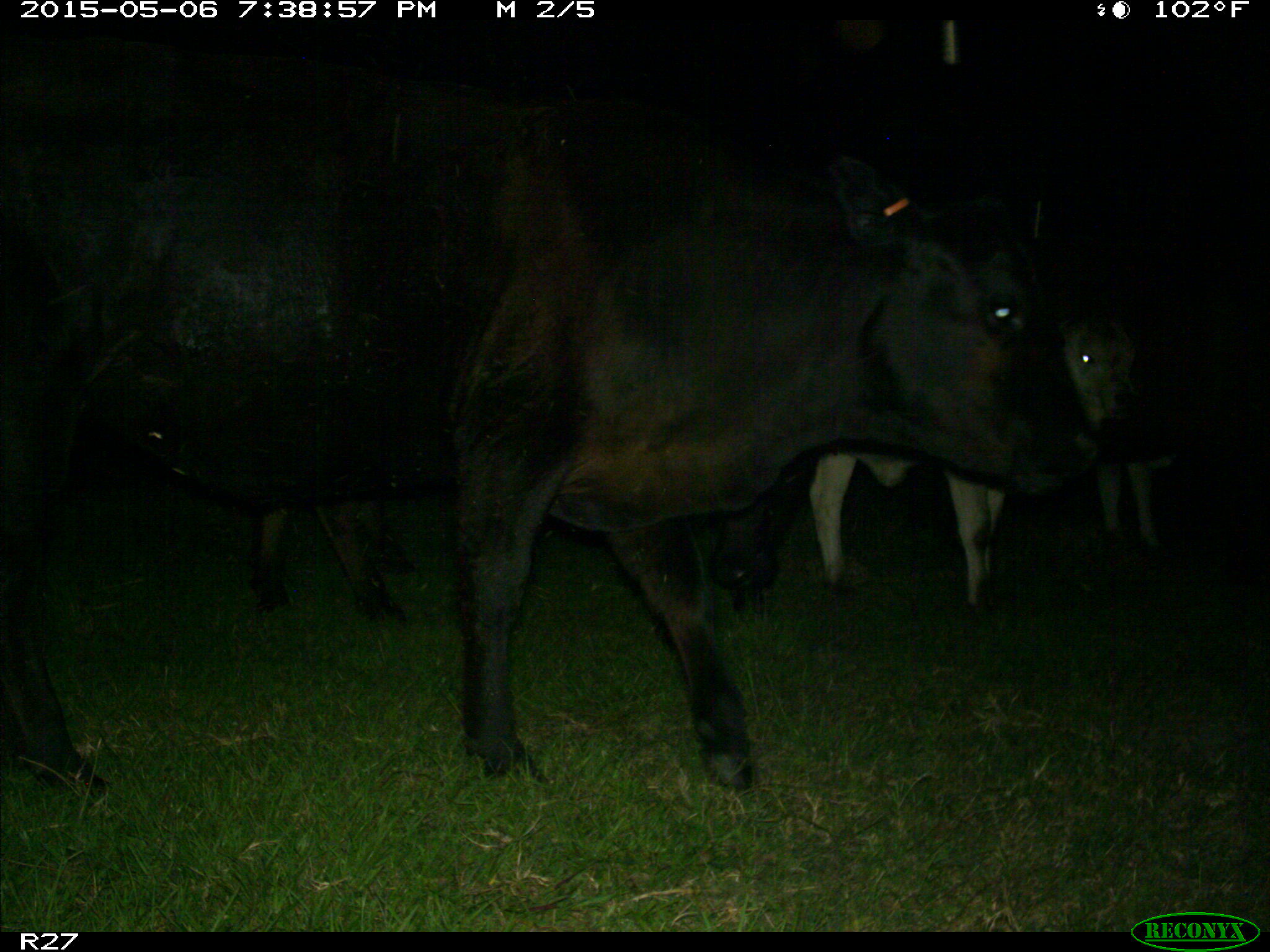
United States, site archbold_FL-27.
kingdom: Animalia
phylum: Chordata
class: Mammalia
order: Artiodactyla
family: Bovidae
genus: Bos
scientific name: Bos taurus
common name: domestic cow